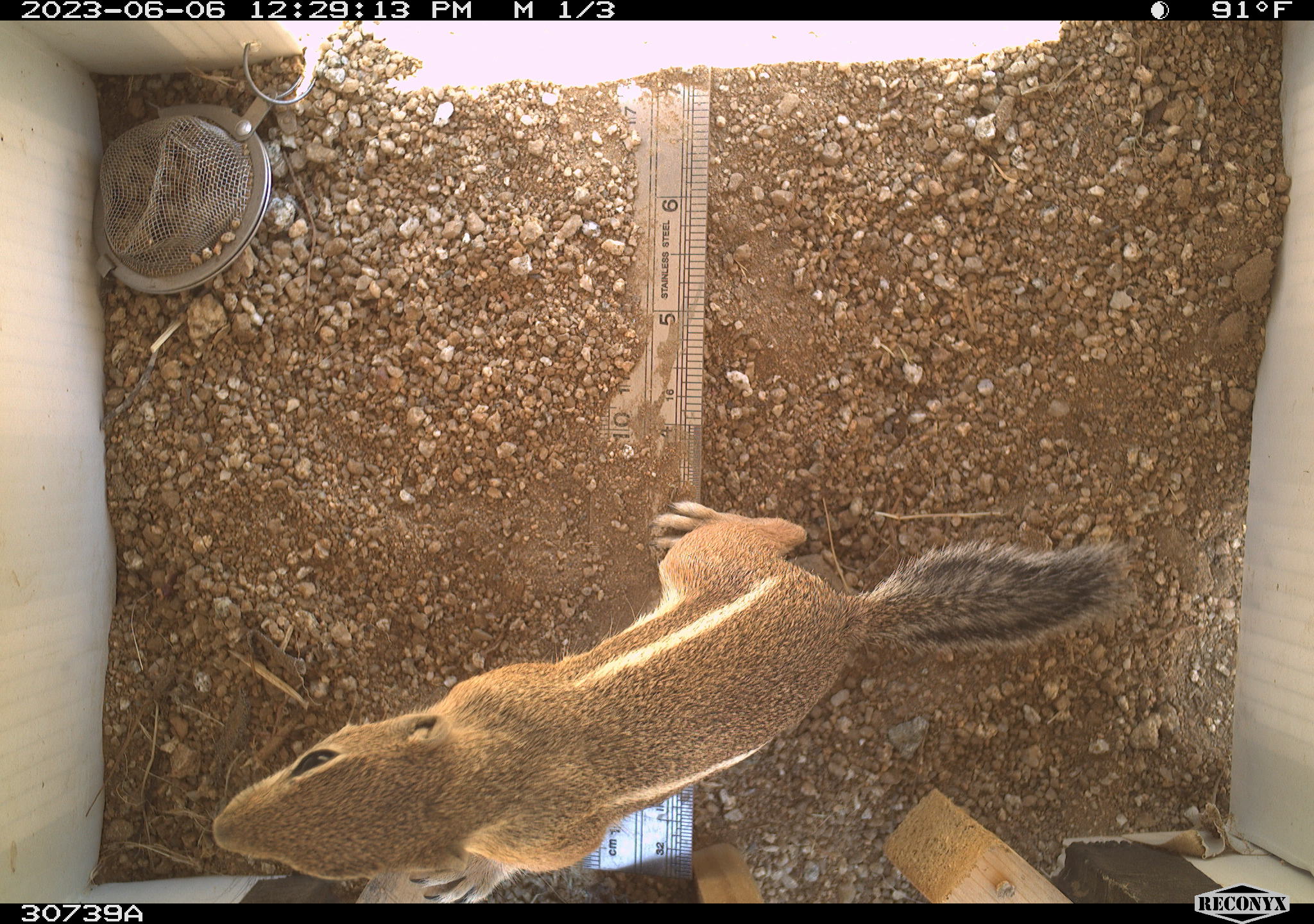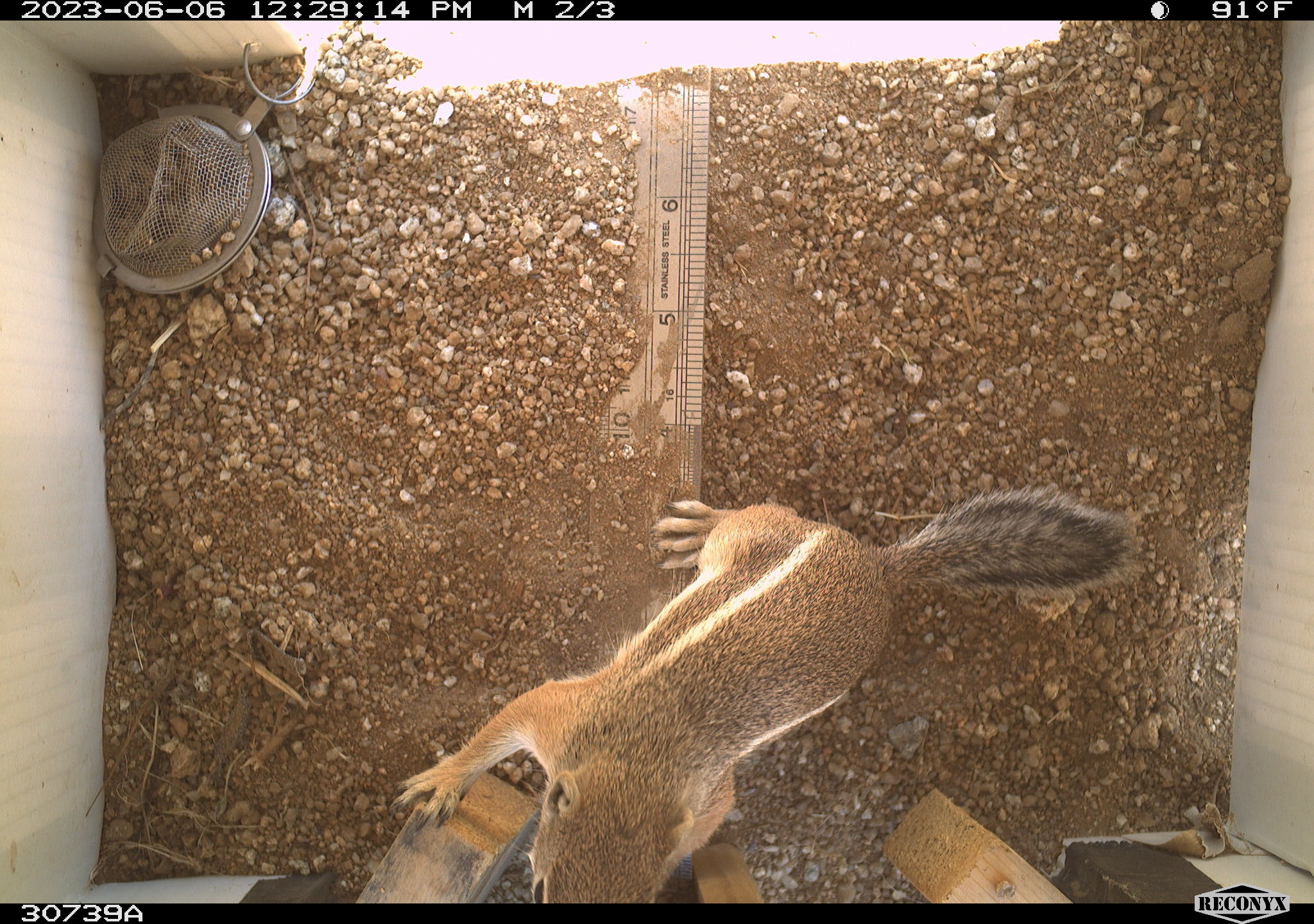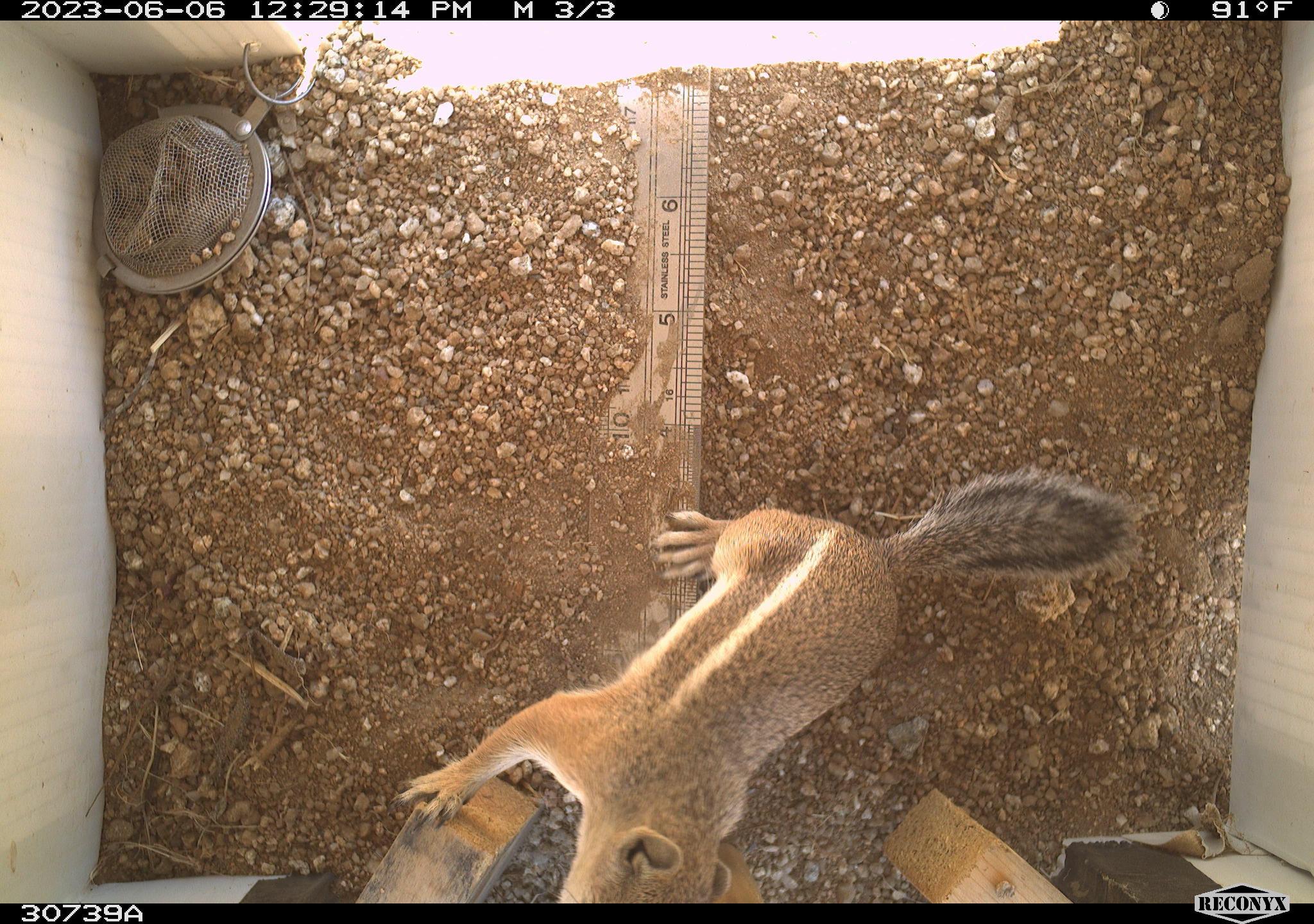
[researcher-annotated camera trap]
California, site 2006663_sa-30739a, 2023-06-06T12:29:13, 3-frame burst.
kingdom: Animalia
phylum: Chordata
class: Mammalia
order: Rodentia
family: Sciuridae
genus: Ammospermophilus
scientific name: Ammospermophilus leucurus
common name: white-tailed antelope squirrel